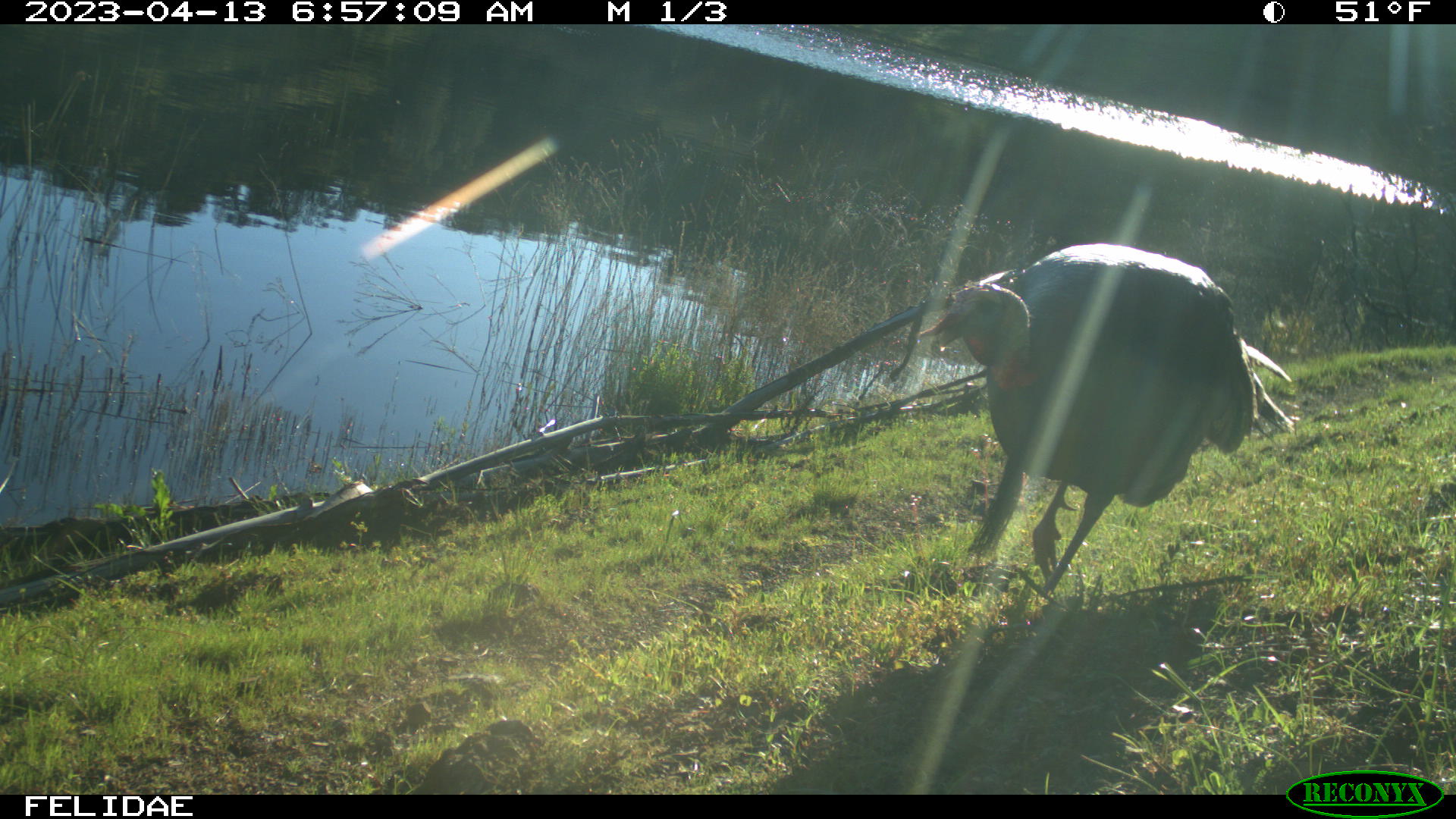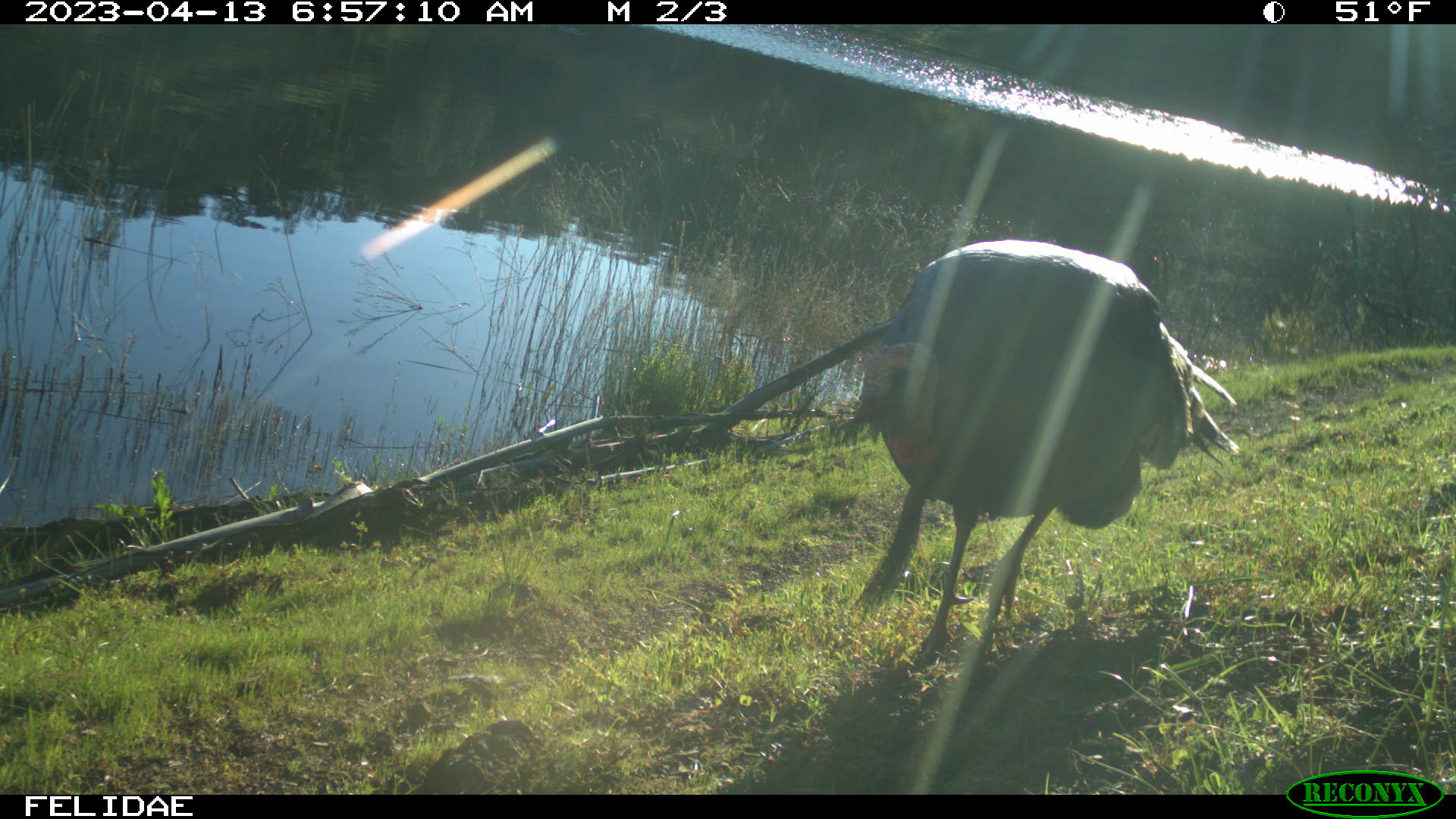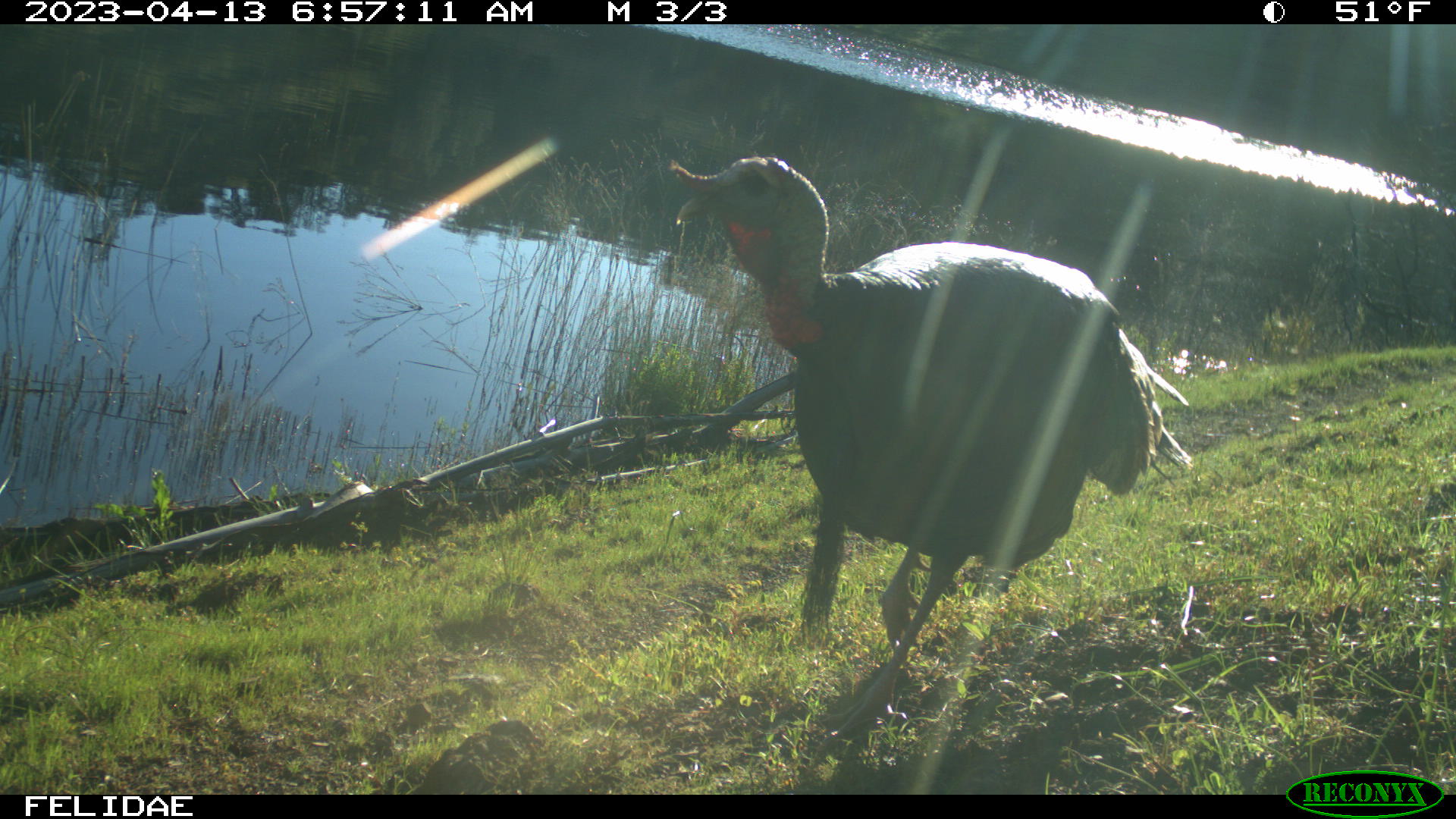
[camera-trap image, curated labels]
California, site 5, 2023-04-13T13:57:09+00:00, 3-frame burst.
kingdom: Animalia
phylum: Chordata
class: Aves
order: Galliformes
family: Phasianidae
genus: Meleagris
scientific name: Meleagris gallopavo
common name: turkey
Turkey (Meleagris gallopavo).